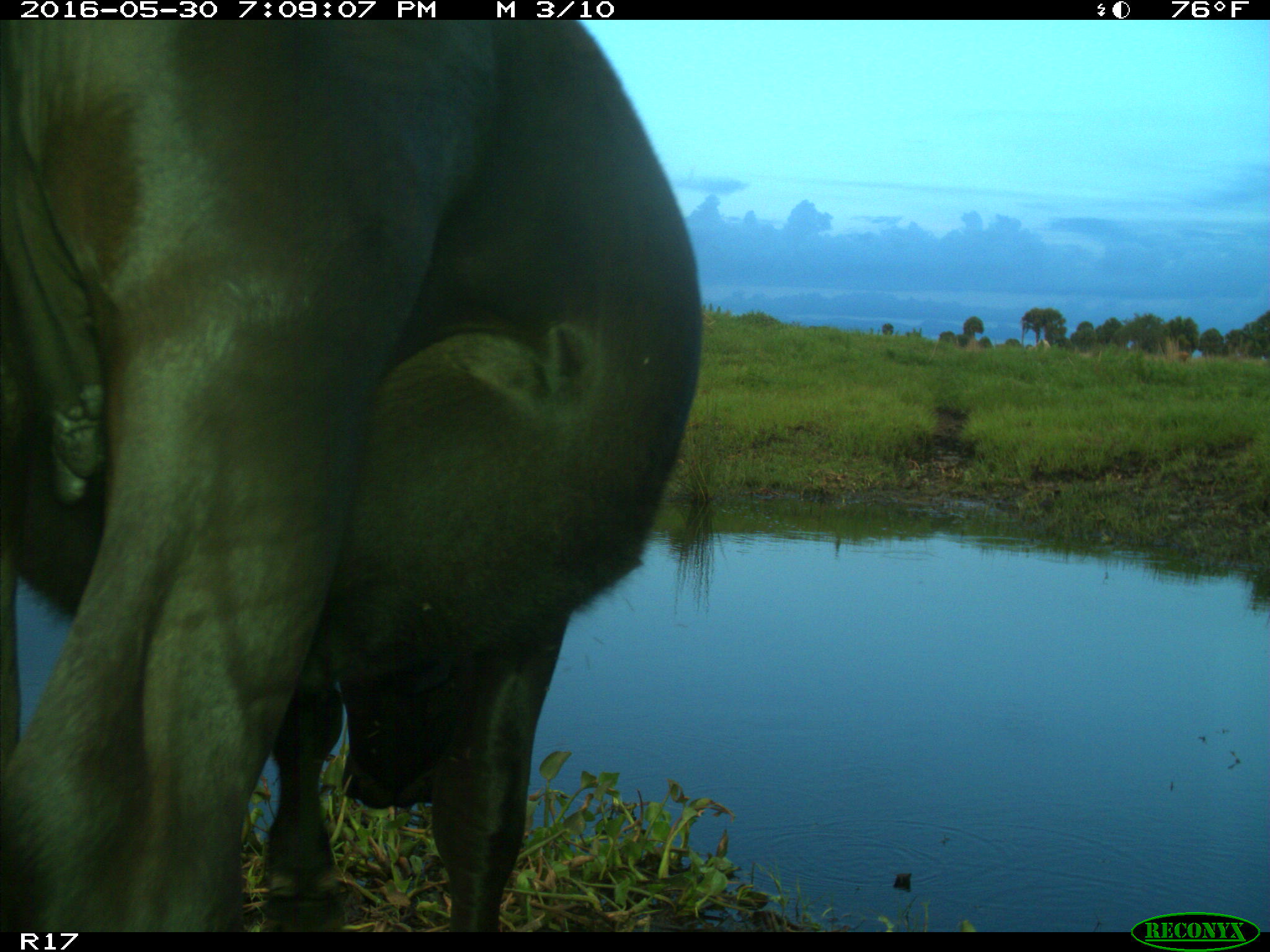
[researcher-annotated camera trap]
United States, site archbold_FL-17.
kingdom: Animalia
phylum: Chordata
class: Mammalia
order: Artiodactyla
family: Bovidae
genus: Bos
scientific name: Bos taurus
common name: domestic cow